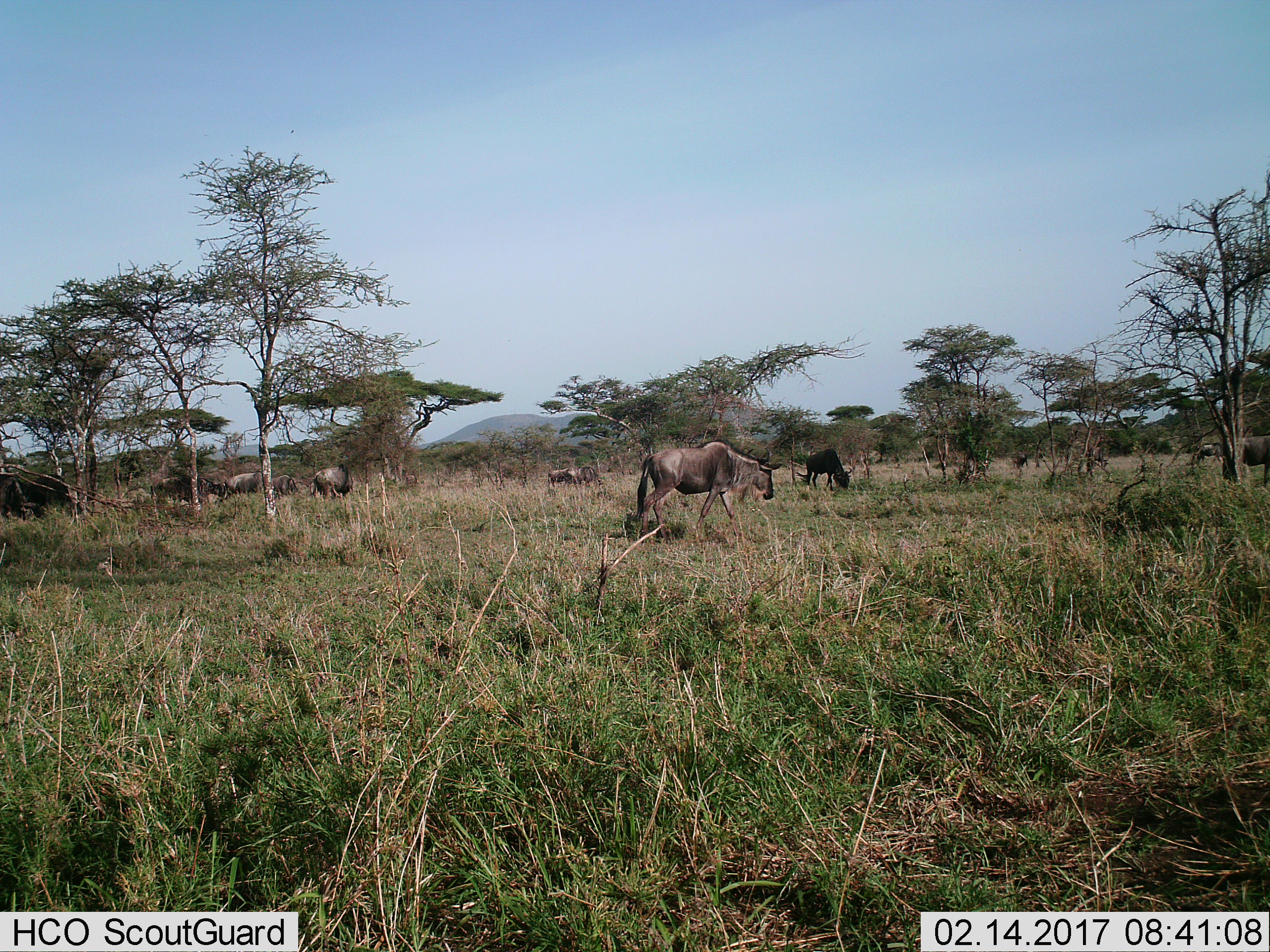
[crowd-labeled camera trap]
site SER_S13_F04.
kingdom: Animalia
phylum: Chordata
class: Mammalia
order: Artiodactyla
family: Bovidae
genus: Connochaetes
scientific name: Connochaetes taurinus taurinus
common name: blue wildebeest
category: wildebeestblue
Wildebeestblue (blue wildebeest) (Connochaetes taurinus taurinus), count 11-50. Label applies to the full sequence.